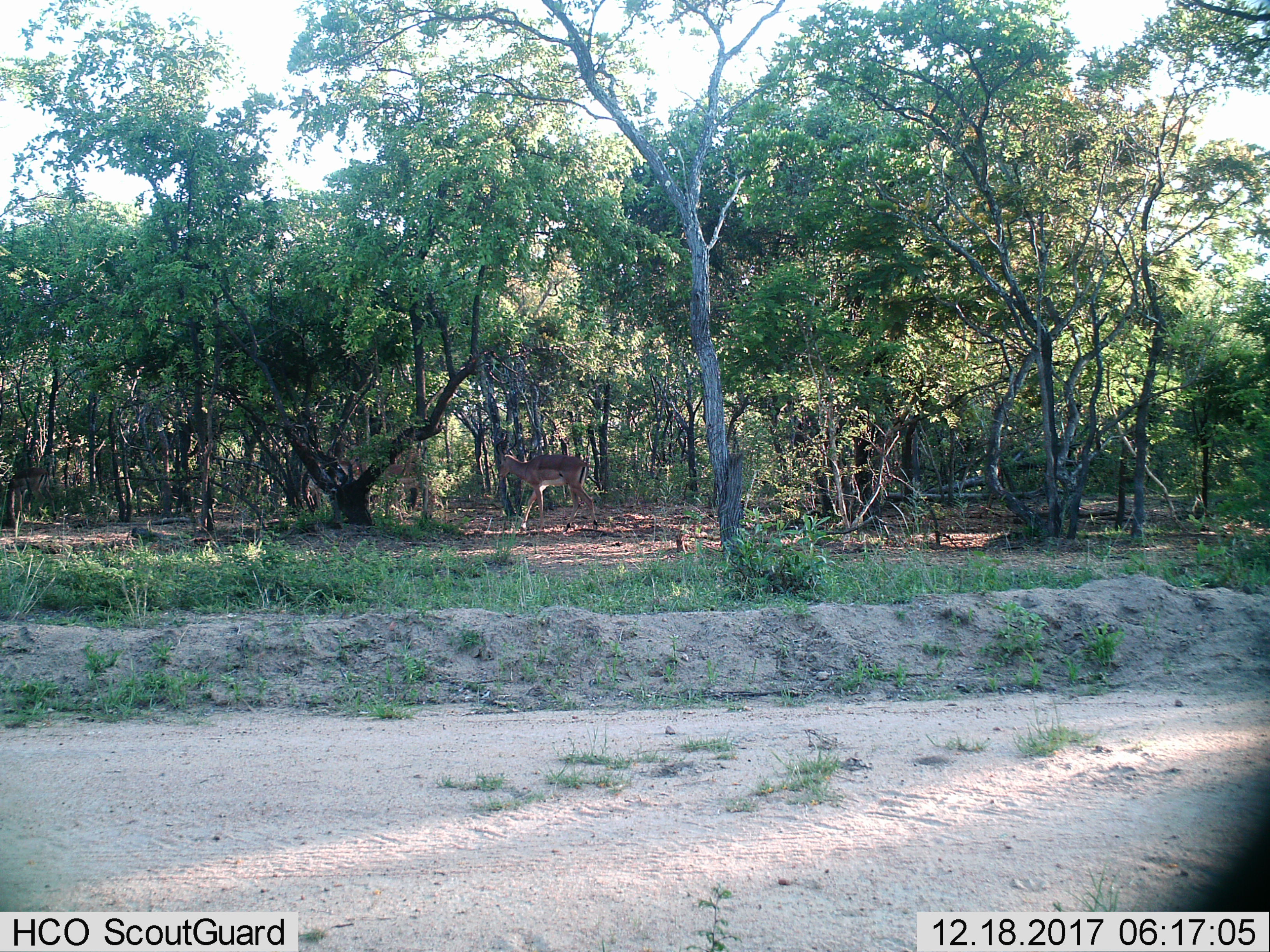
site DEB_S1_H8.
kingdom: Animalia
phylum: Chordata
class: Mammalia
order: Artiodactyla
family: Bovidae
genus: Aepyceros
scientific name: Aepyceros melampus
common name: impala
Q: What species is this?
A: Impala (Aepyceros melampus).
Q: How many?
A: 1.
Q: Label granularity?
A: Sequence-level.